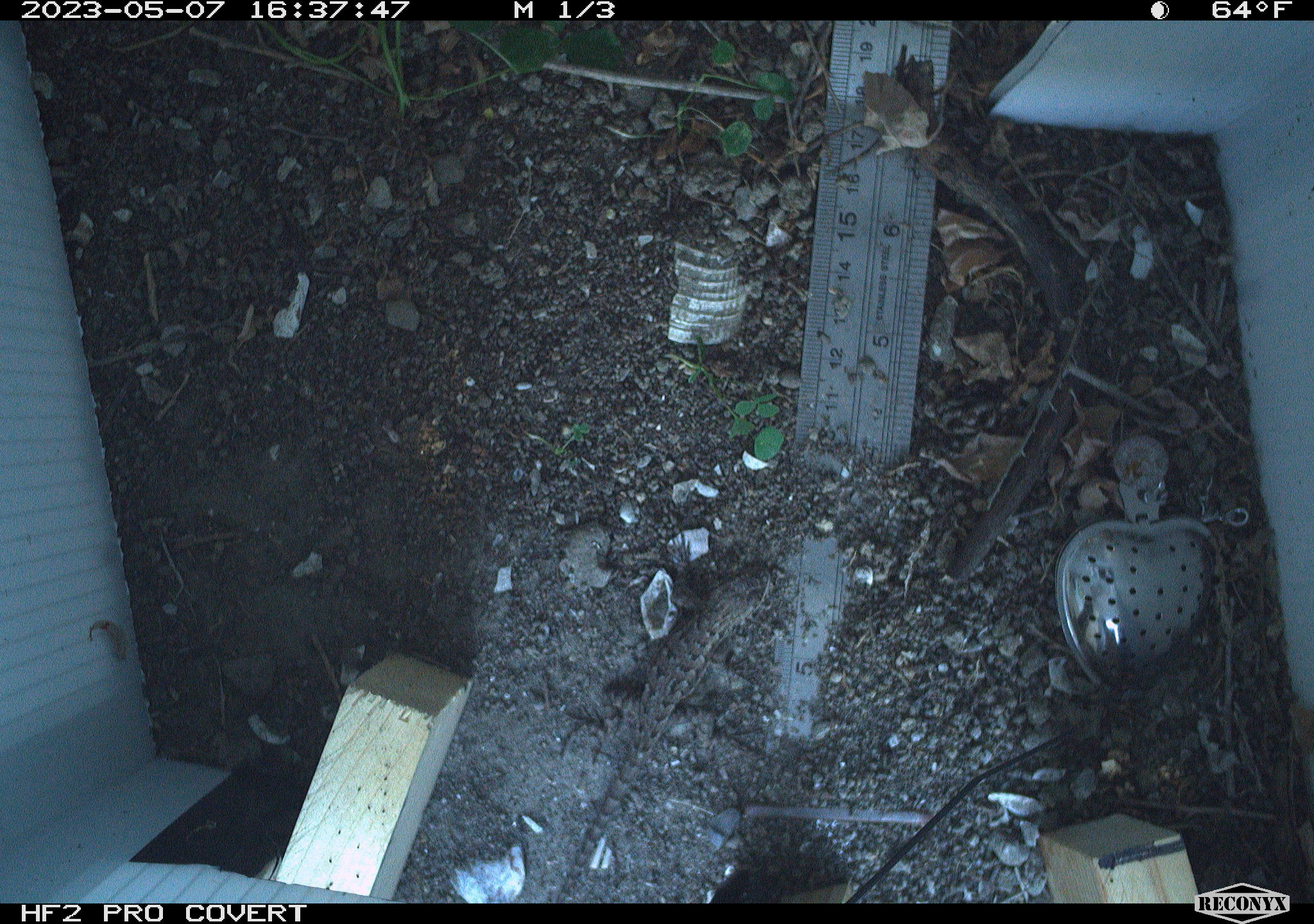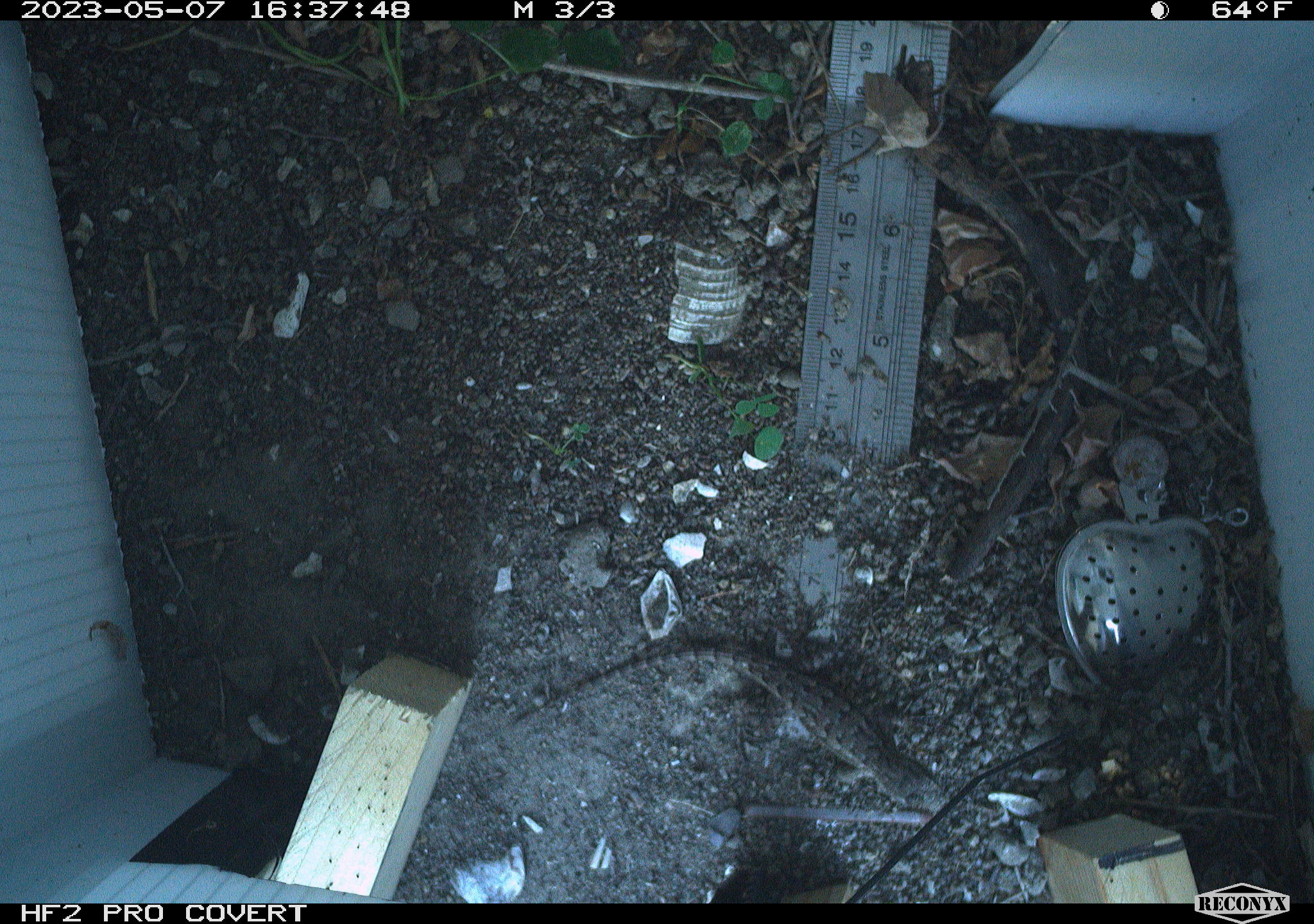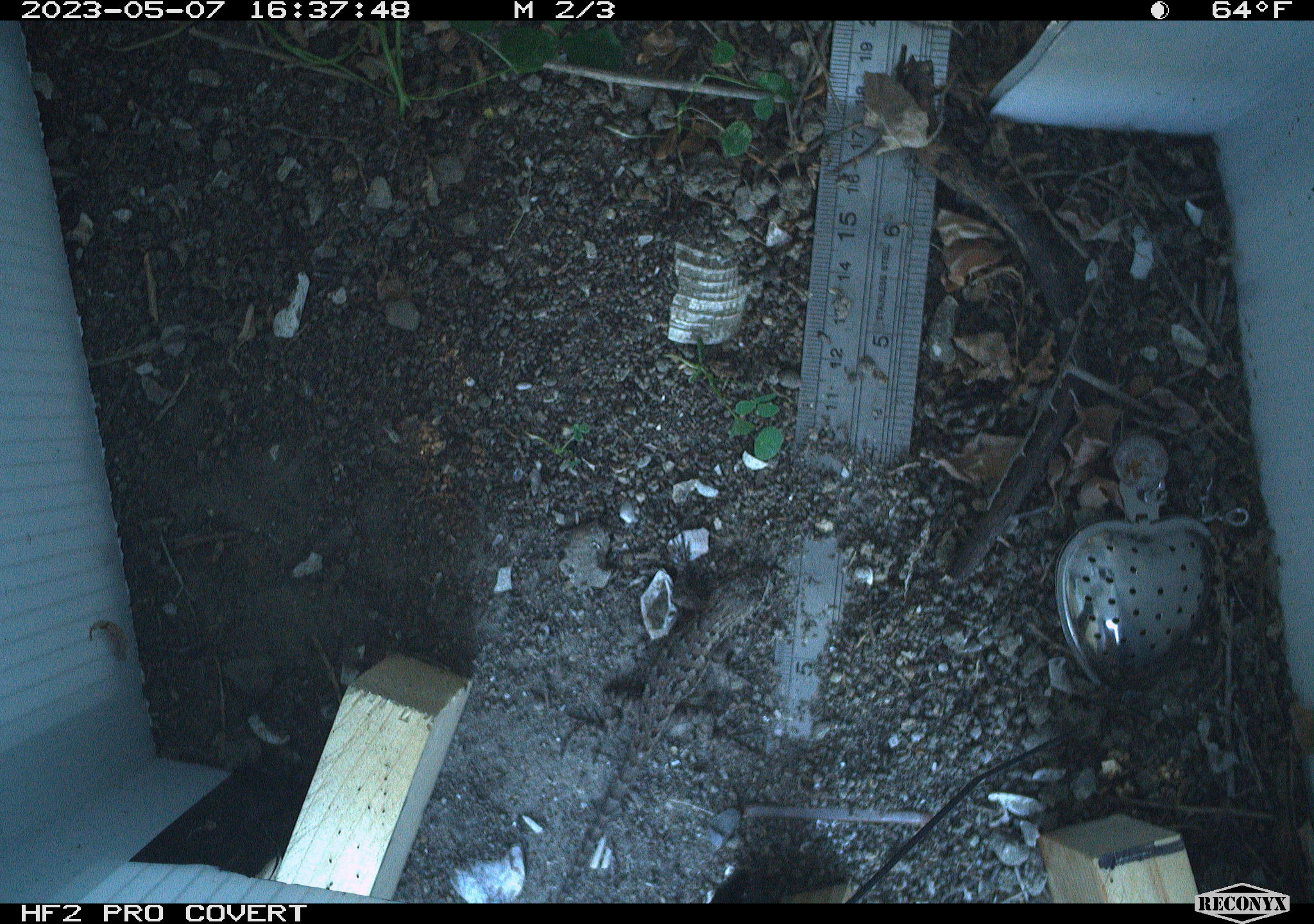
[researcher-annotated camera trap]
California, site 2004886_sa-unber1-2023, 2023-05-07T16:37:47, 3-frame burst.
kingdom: Animalia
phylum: Chordata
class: Reptilia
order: Squamata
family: Phrynosomatidae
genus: Sceloporus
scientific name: Sceloporus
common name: spiny lizards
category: sceloporus species